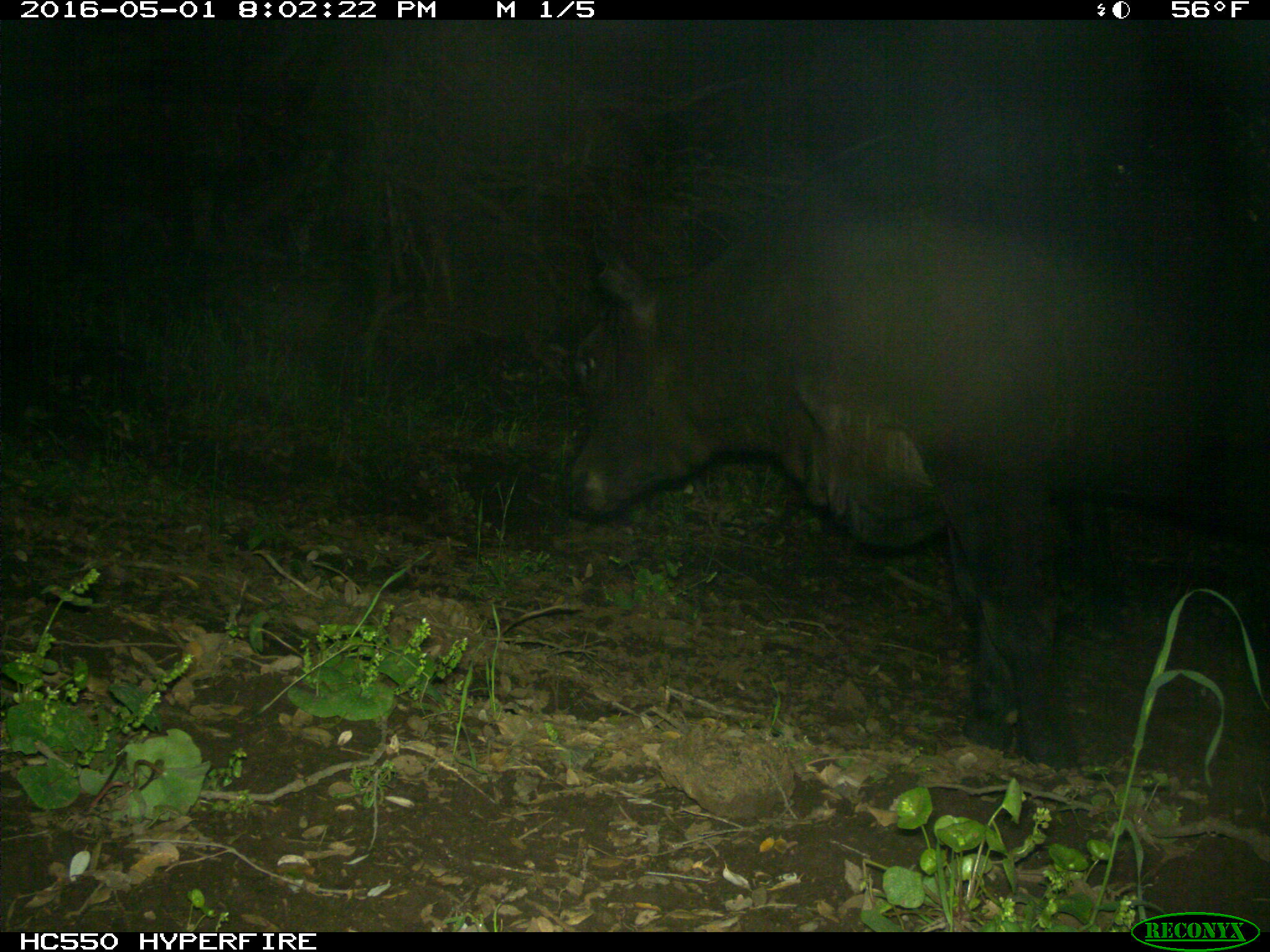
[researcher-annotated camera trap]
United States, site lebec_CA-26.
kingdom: Animalia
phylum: Chordata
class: Mammalia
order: Artiodactyla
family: Bovidae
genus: Bos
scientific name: Bos taurus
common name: domestic cow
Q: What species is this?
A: Bos taurus (domestic cow).